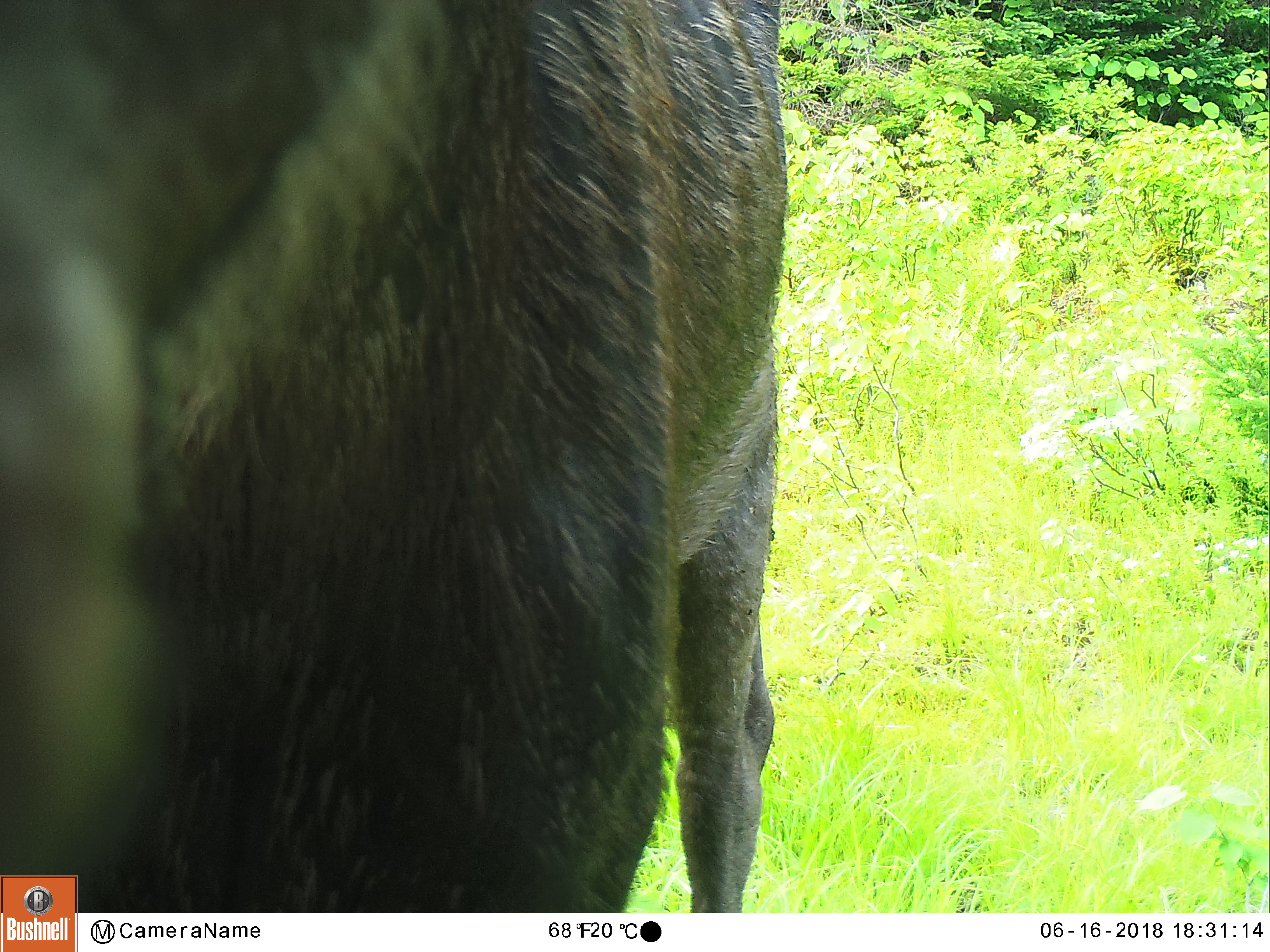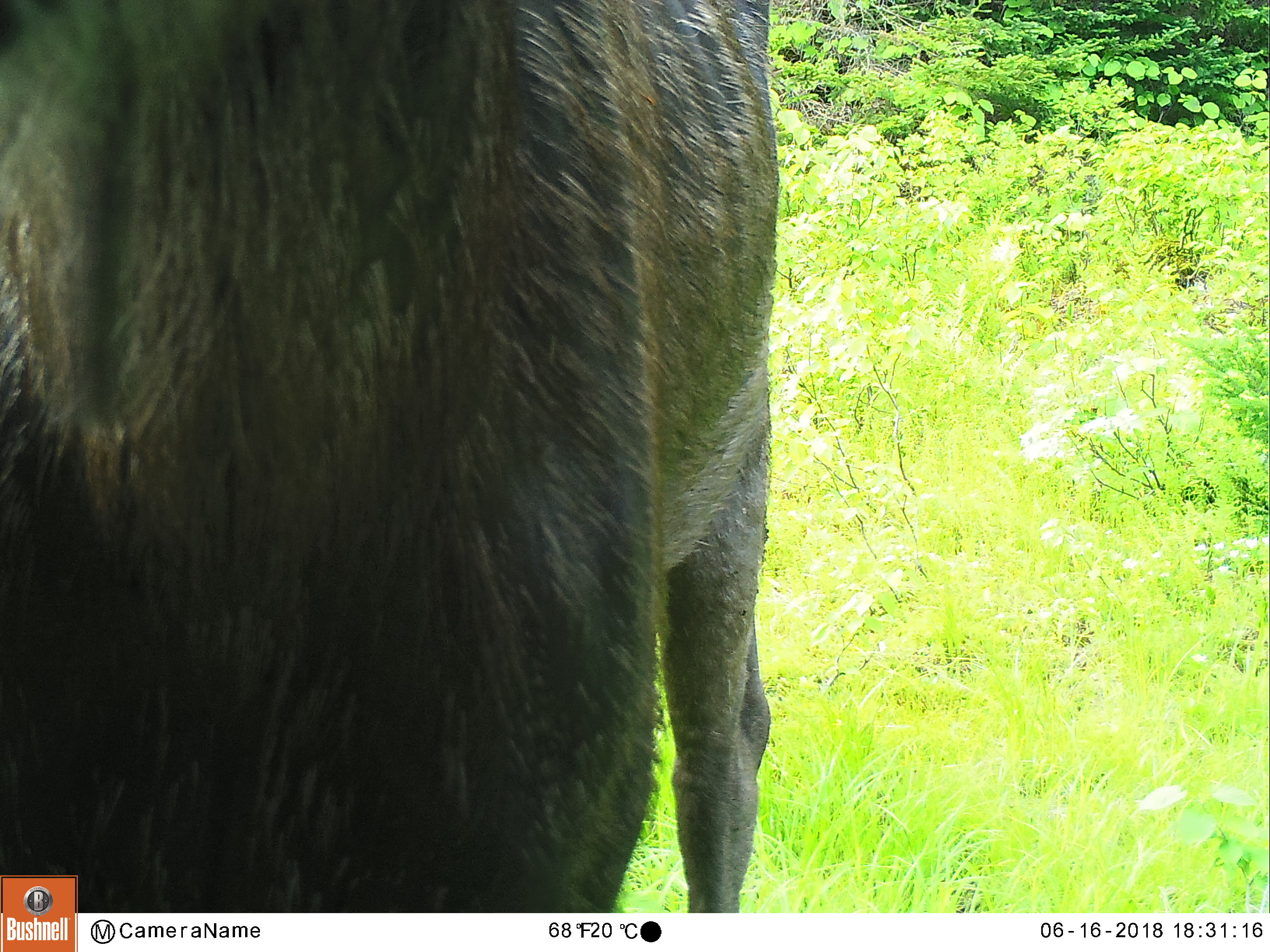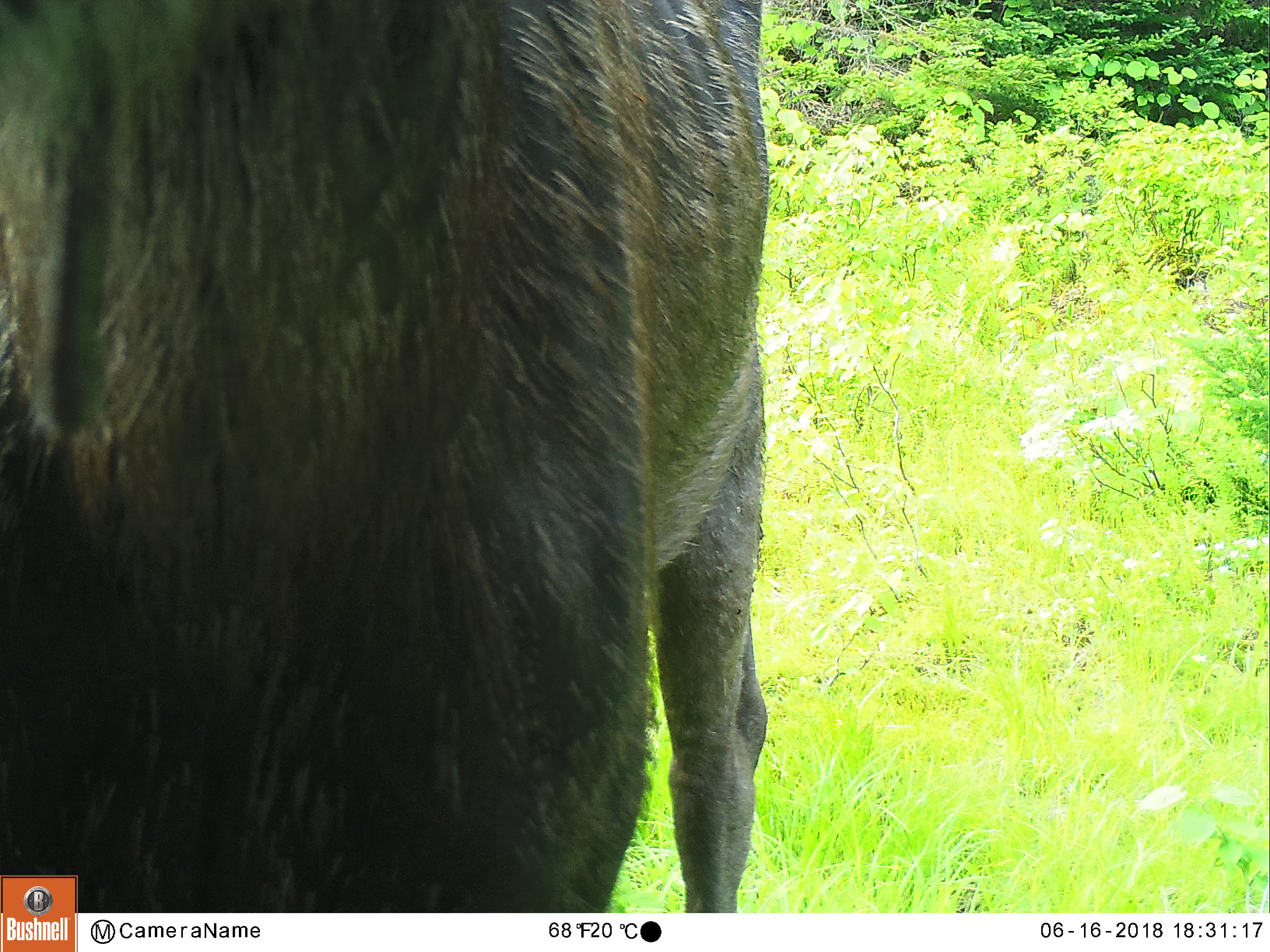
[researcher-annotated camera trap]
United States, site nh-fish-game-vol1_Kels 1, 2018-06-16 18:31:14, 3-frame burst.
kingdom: Animalia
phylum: Chordata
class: Mammalia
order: Artiodactyla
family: Cervidae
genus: Alces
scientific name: Alces alces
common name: moose